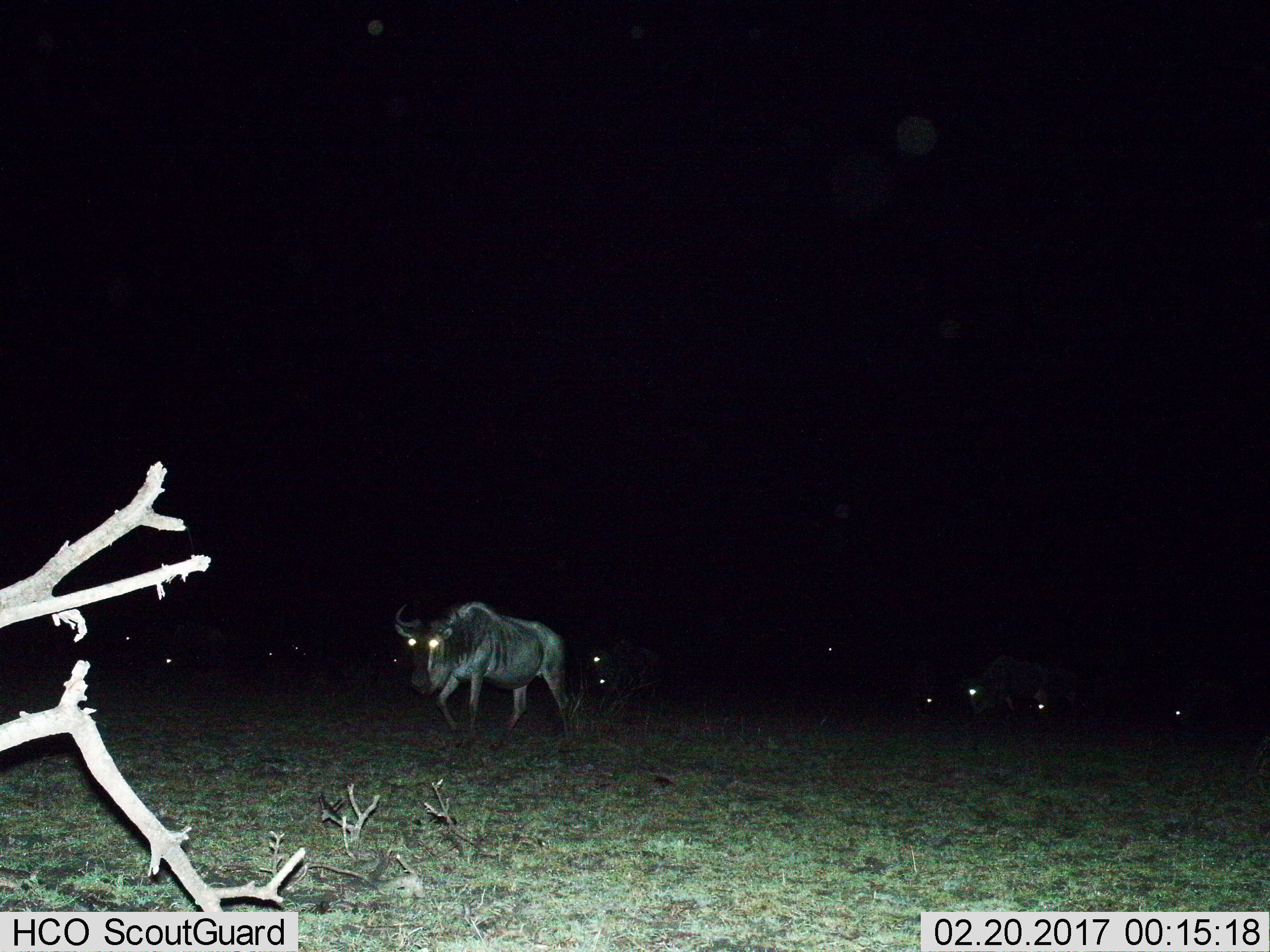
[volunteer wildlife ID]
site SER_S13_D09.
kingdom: Animalia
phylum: Chordata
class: Mammalia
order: Artiodactyla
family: Bovidae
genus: Connochaetes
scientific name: Connochaetes taurinus taurinus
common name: blue wildebeest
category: wildebeestblue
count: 11-50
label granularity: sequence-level